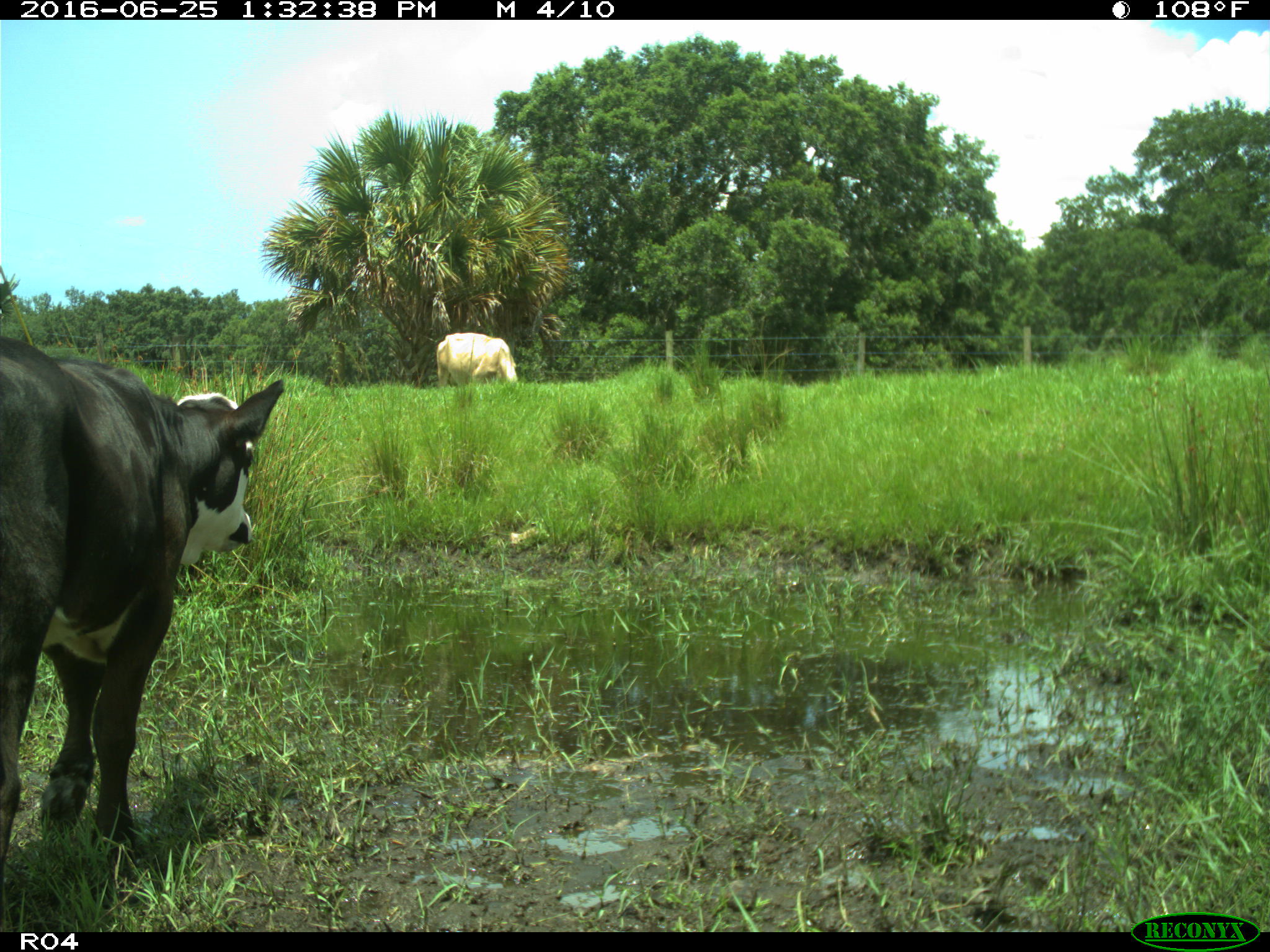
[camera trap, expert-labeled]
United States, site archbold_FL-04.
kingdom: Animalia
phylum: Chordata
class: Mammalia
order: Artiodactyla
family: Bovidae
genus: Bos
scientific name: Bos taurus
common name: domestic cow